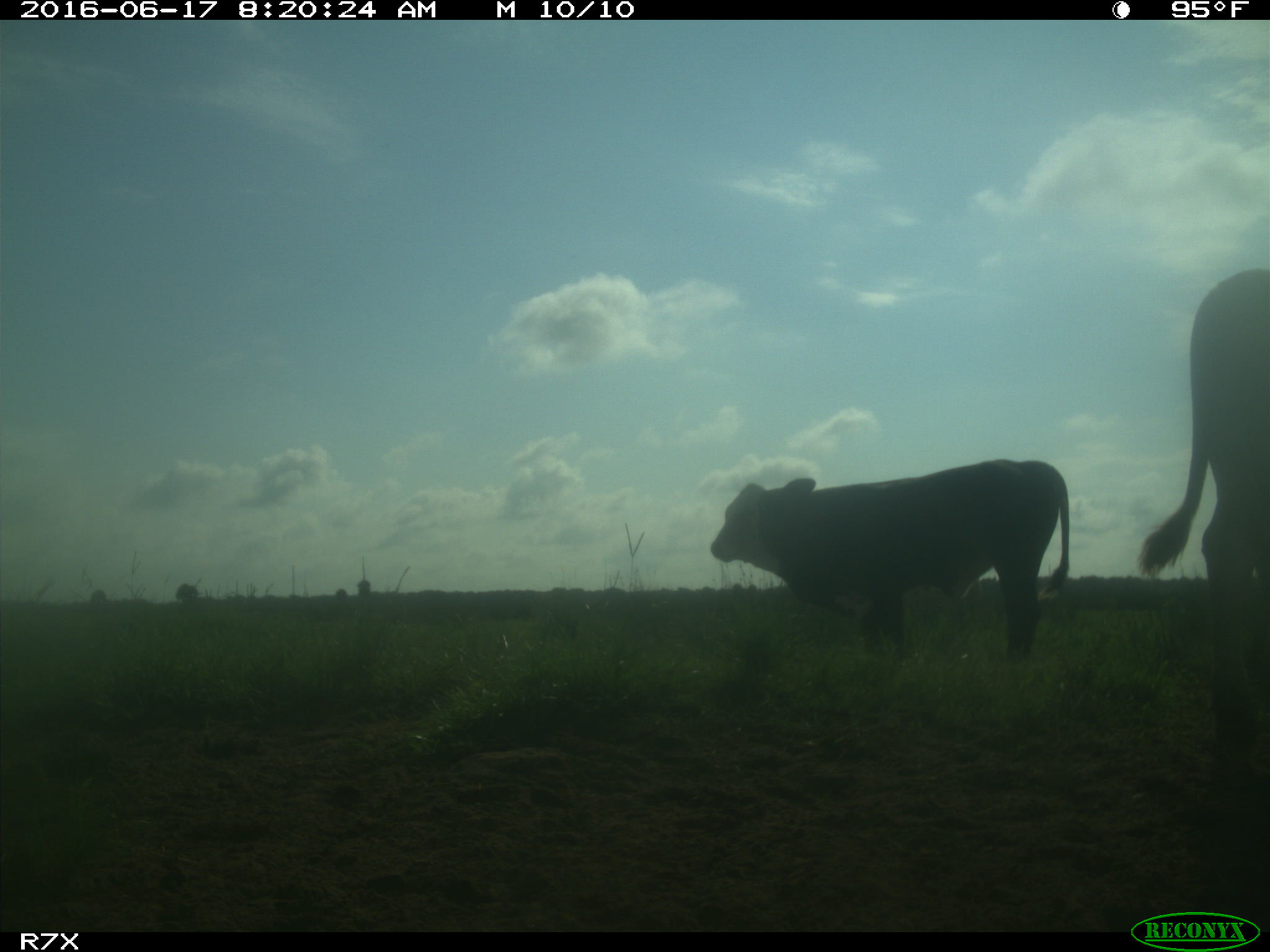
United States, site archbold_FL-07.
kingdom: Animalia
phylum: Chordata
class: Mammalia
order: Artiodactyla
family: Bovidae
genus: Bos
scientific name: Bos taurus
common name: domestic cow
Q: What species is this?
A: Bos taurus (domestic cow).